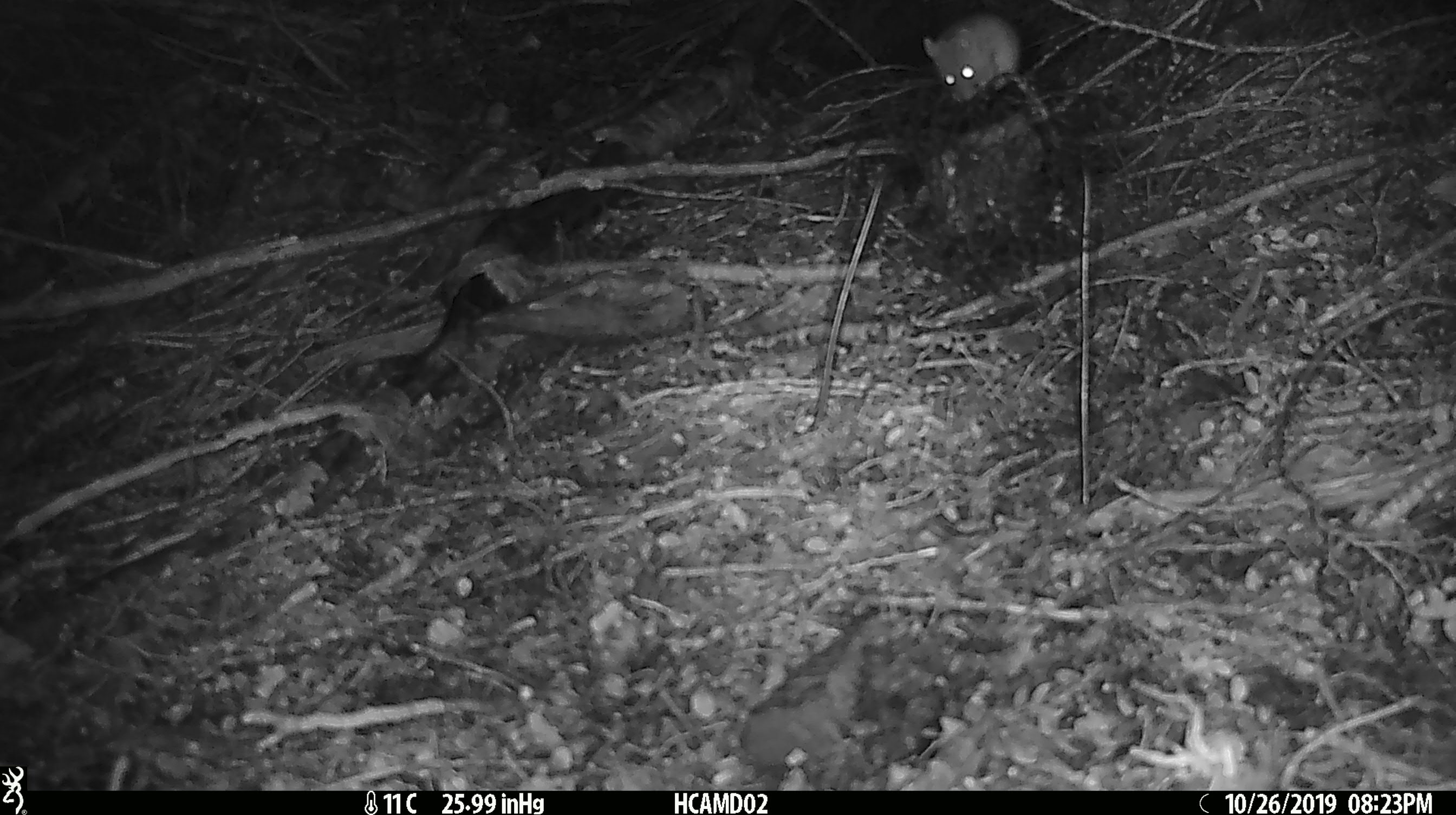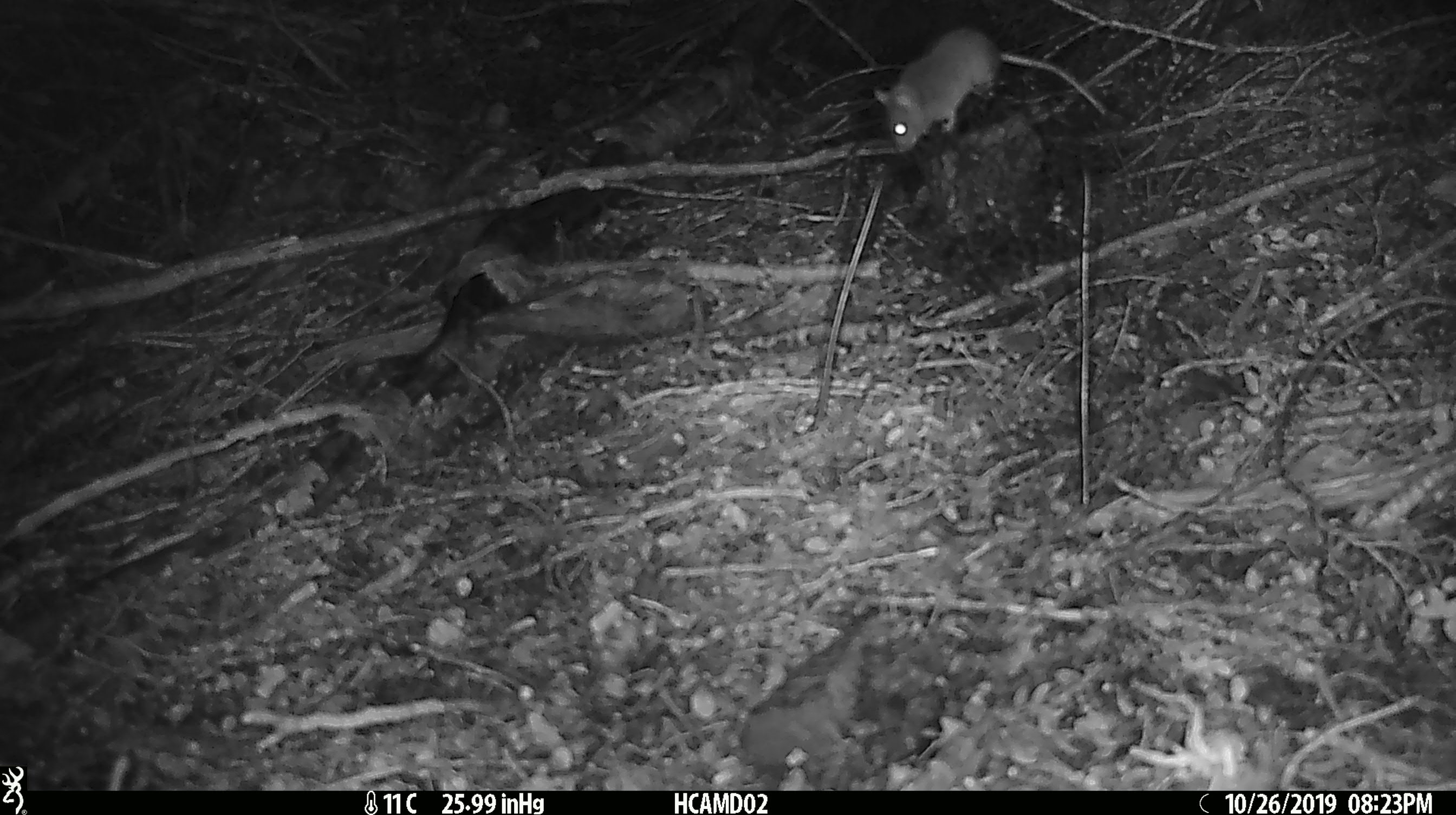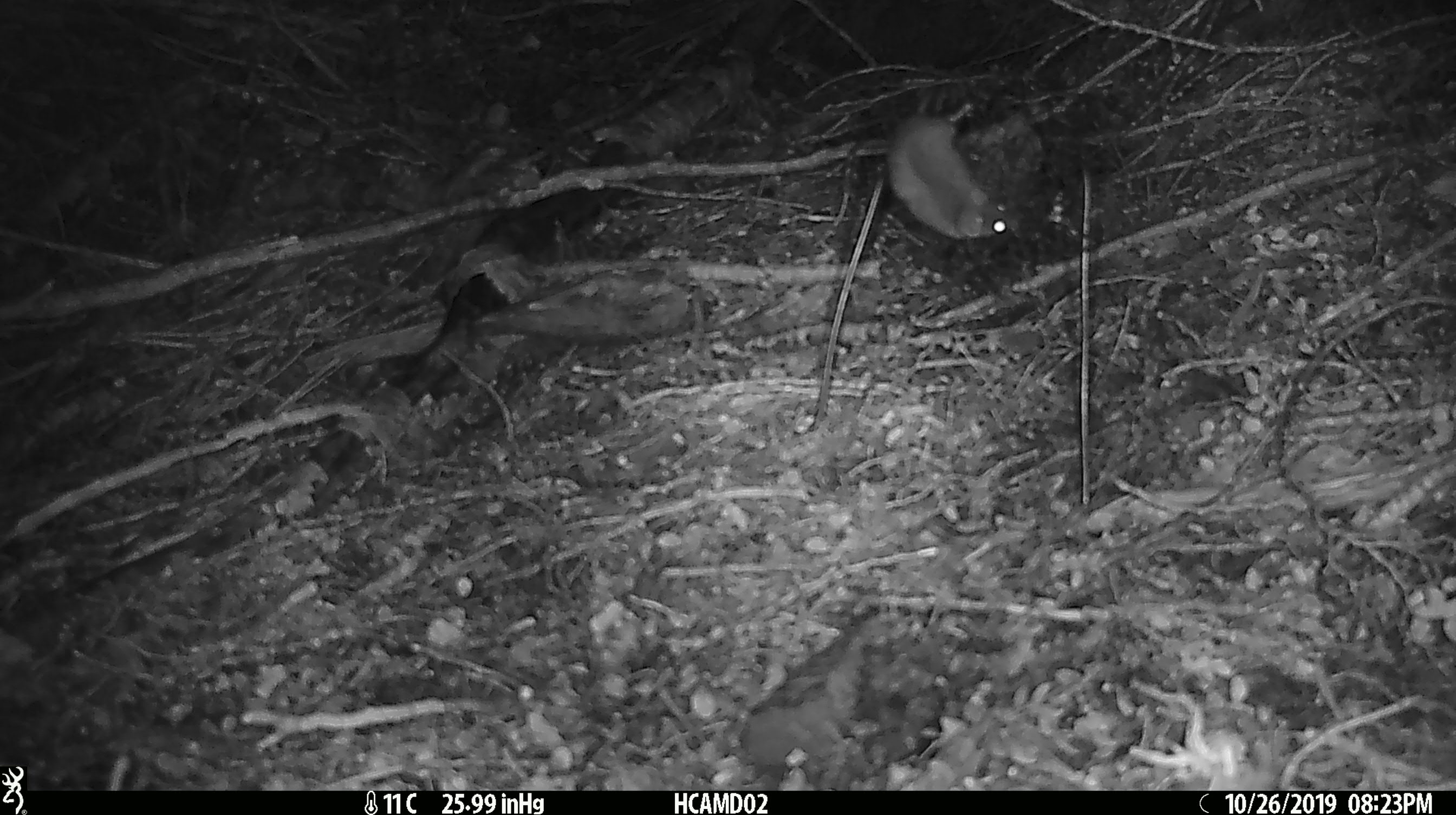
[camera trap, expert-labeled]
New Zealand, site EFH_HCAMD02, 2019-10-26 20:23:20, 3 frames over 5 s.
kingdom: Animalia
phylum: Chordata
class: Mammalia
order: Rodentia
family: Muridae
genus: Mus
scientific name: Mus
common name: mouse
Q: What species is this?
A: Mouse (Mus).